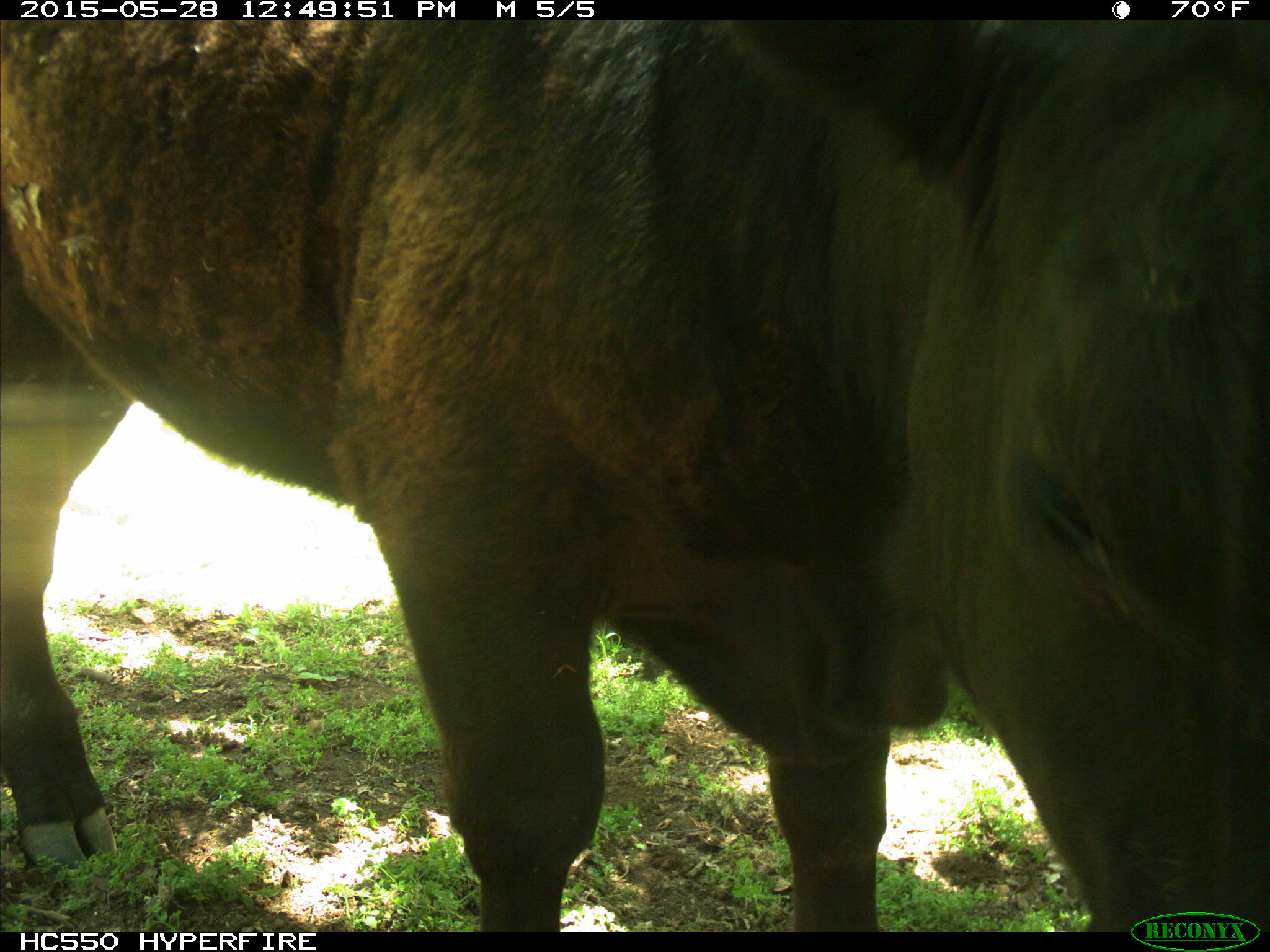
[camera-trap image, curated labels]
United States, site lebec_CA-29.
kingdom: Animalia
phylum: Chordata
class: Mammalia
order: Artiodactyla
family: Bovidae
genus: Bos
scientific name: Bos taurus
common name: domestic cow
Bos taurus (domestic cow).